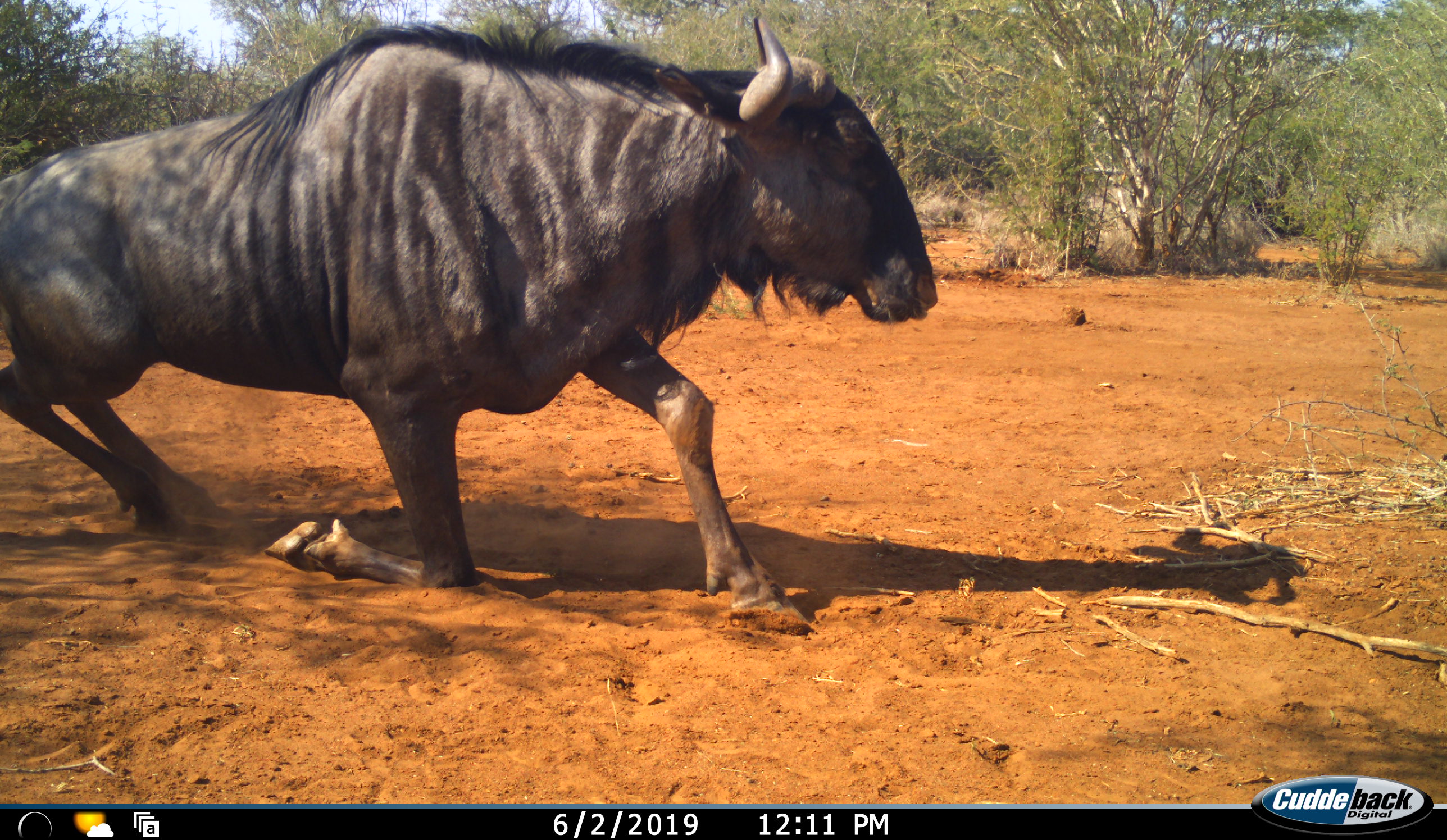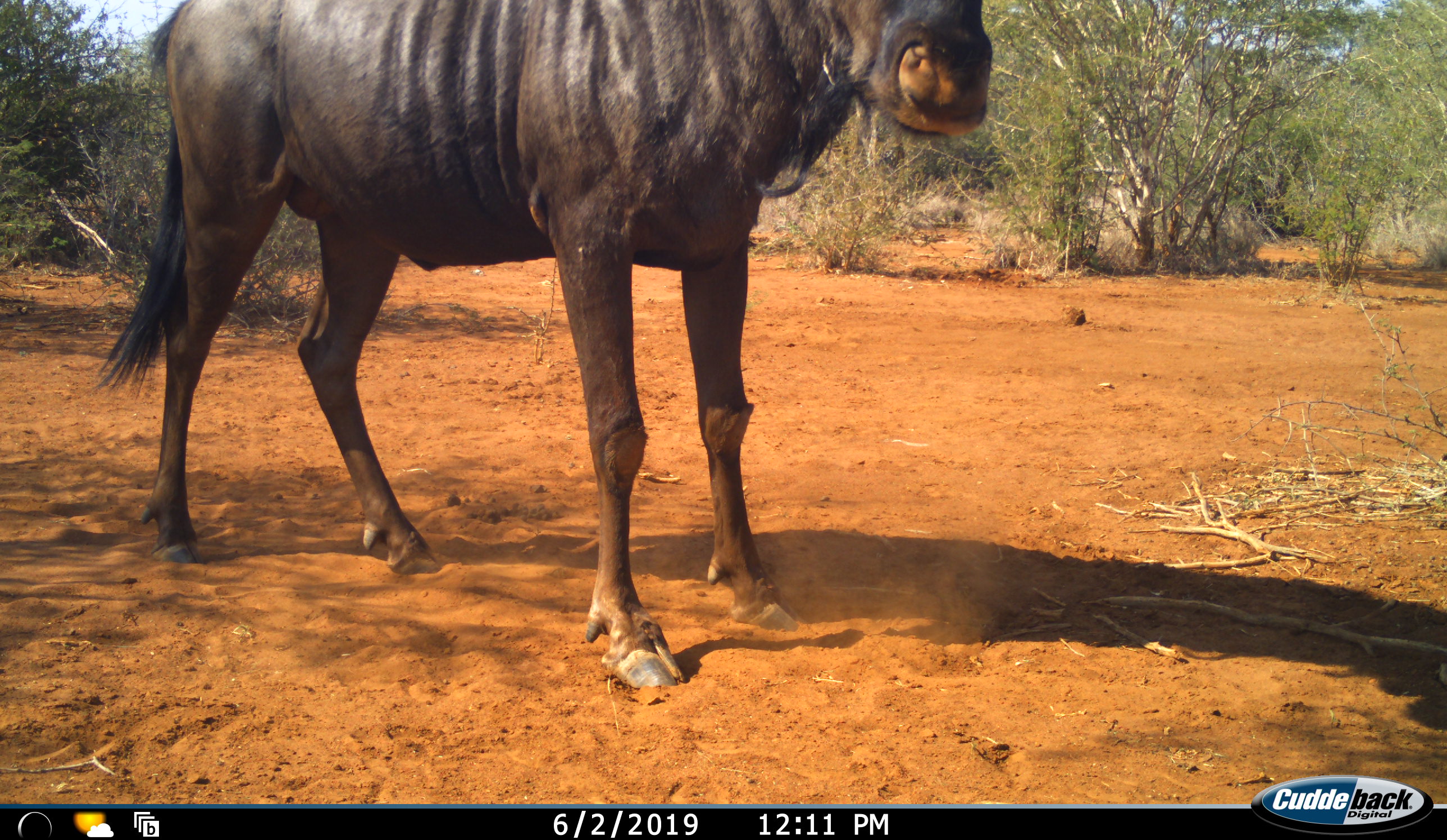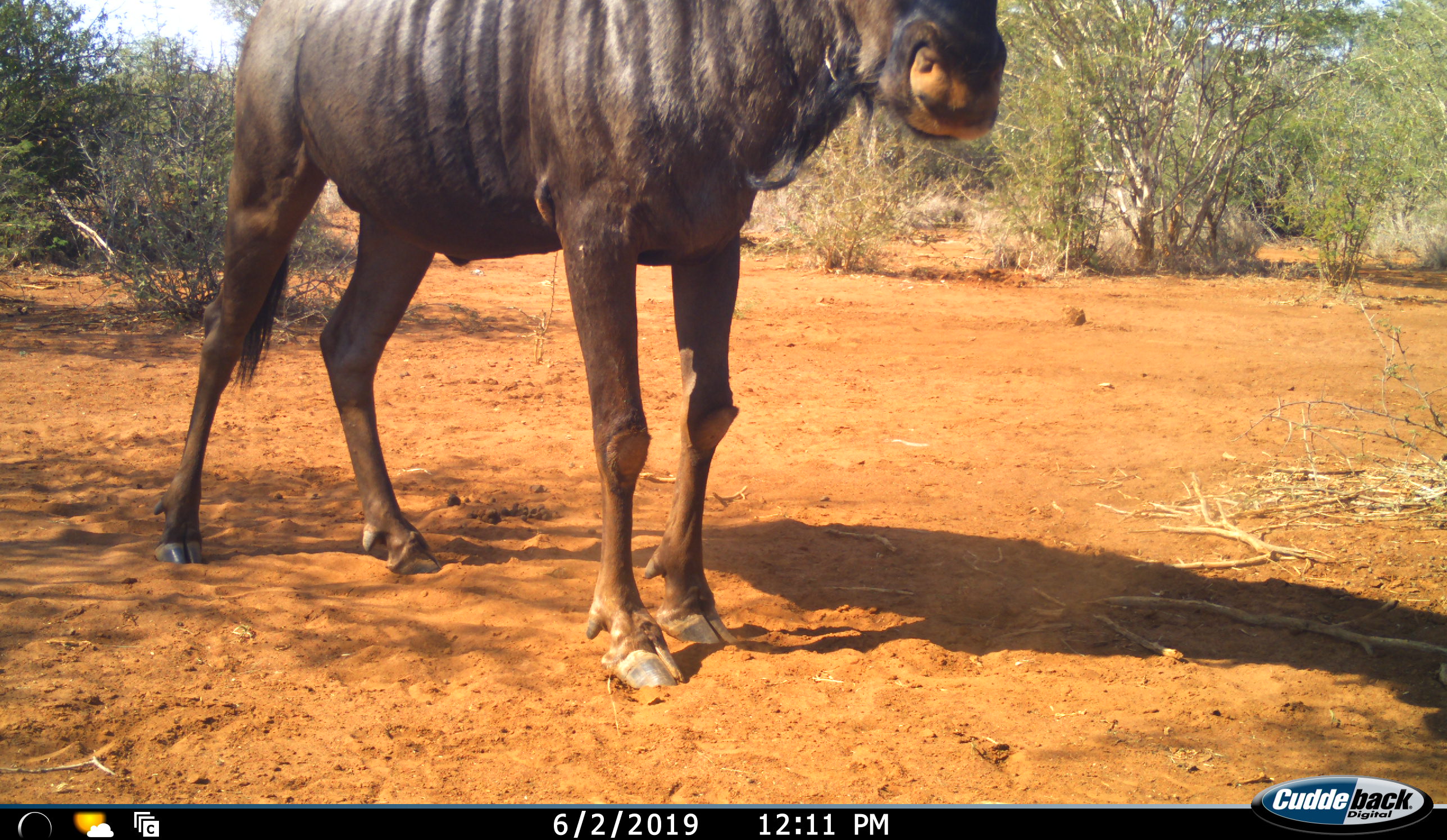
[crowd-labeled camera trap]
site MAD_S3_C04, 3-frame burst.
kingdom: Animalia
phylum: Chordata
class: Mammalia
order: Artiodactyla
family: Bovidae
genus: Connochaetes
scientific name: Connochaetes taurinus taurinus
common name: blue wildebeest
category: wildebeestblue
Wildebeestblue (blue wildebeest) (Connochaetes taurinus taurinus), count 1. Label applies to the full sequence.